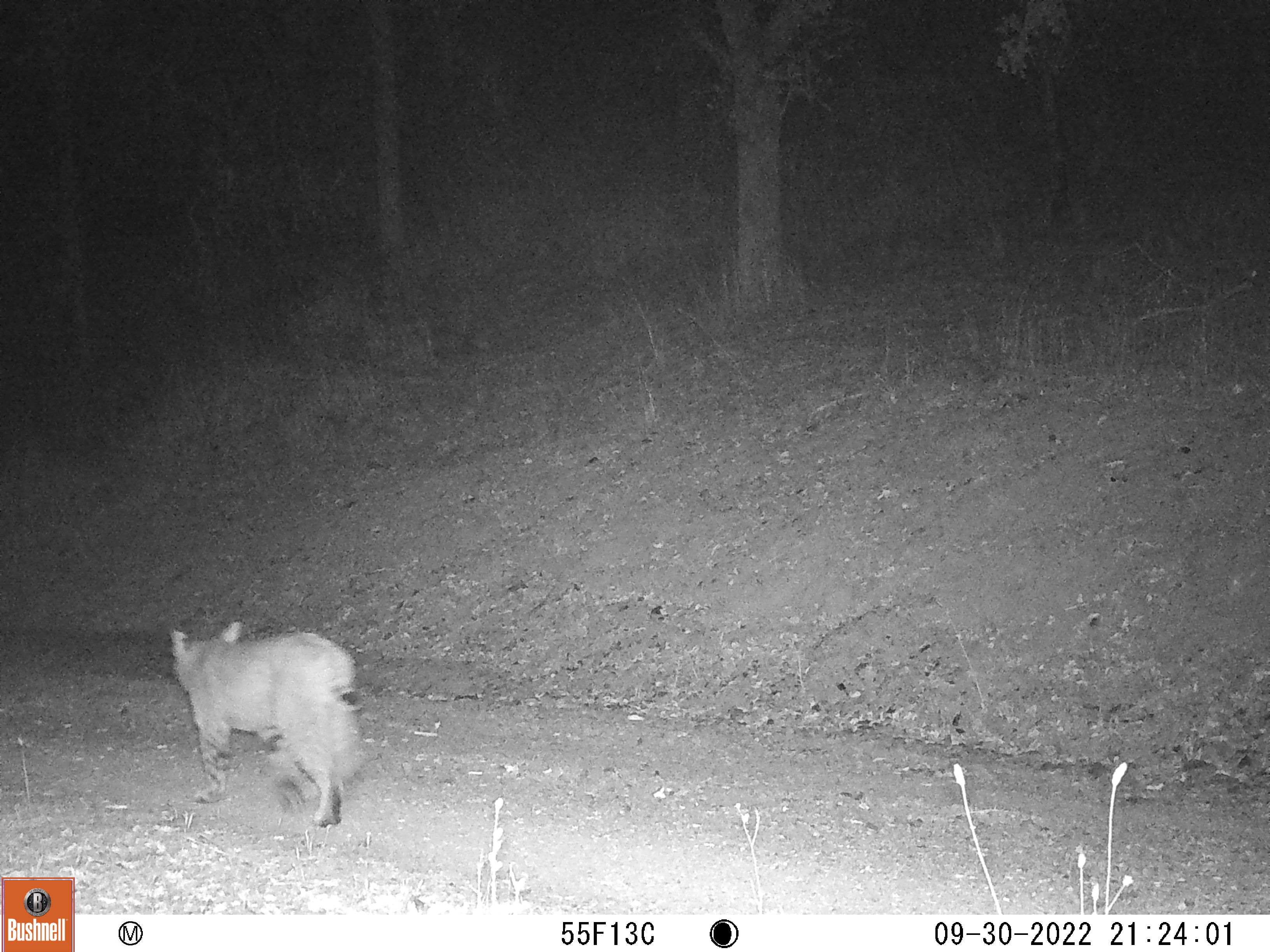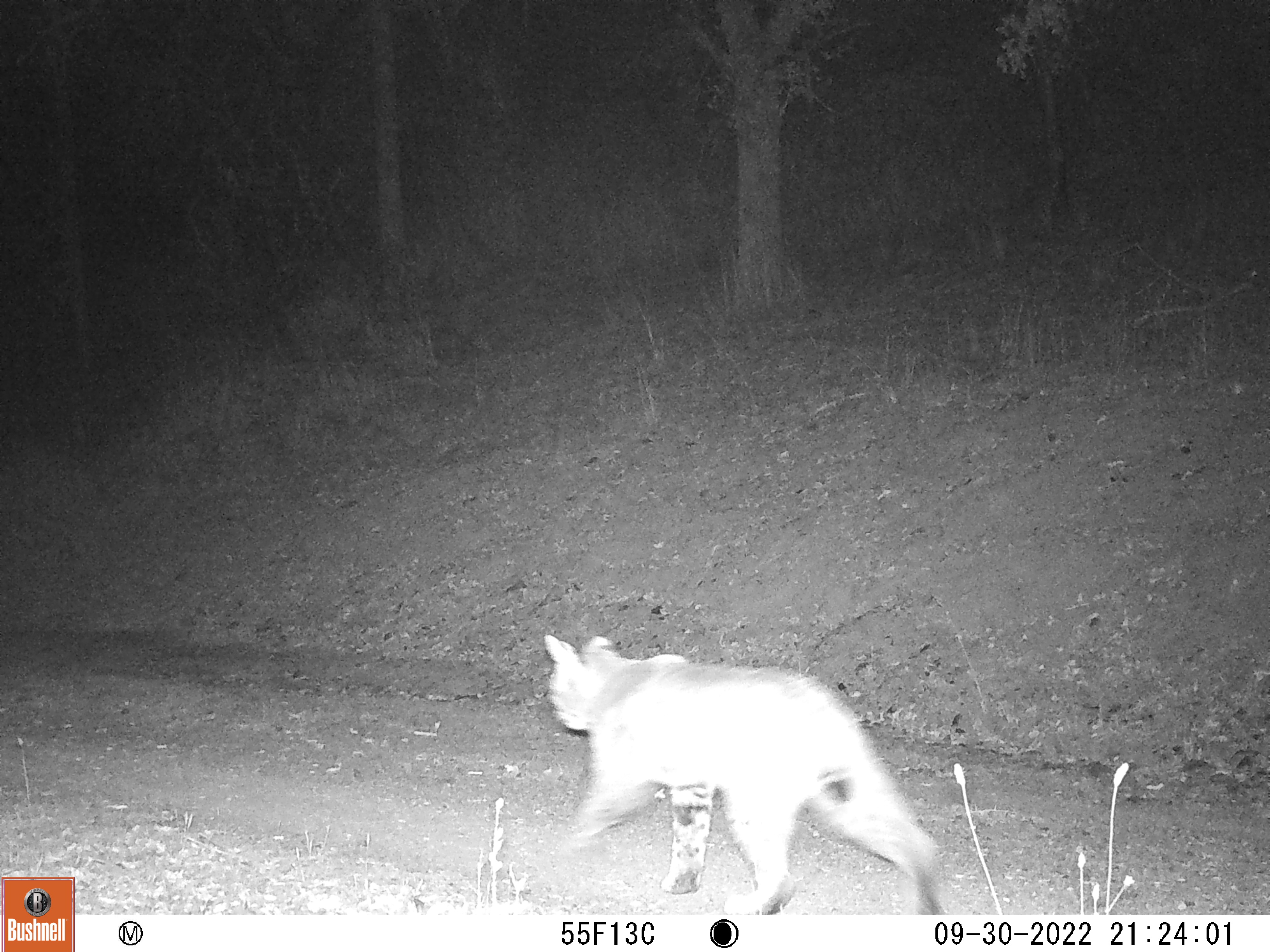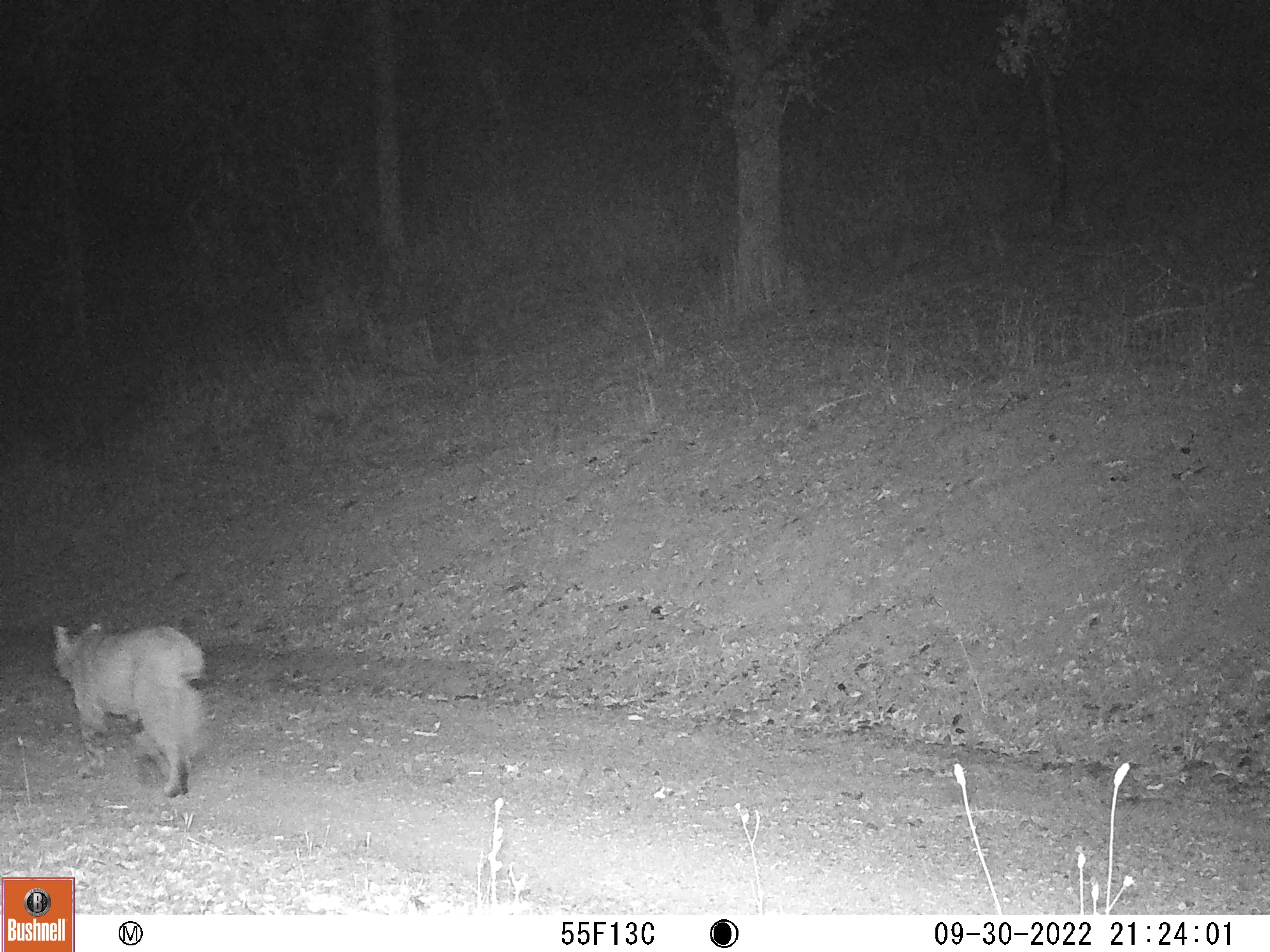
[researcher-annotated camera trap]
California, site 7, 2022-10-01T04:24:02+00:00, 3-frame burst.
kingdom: Animalia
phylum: Chordata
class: Mammalia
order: Carnivora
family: Felidae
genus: Lynx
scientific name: Lynx rufus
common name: bobcat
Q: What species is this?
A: Bobcat (Lynx rufus).